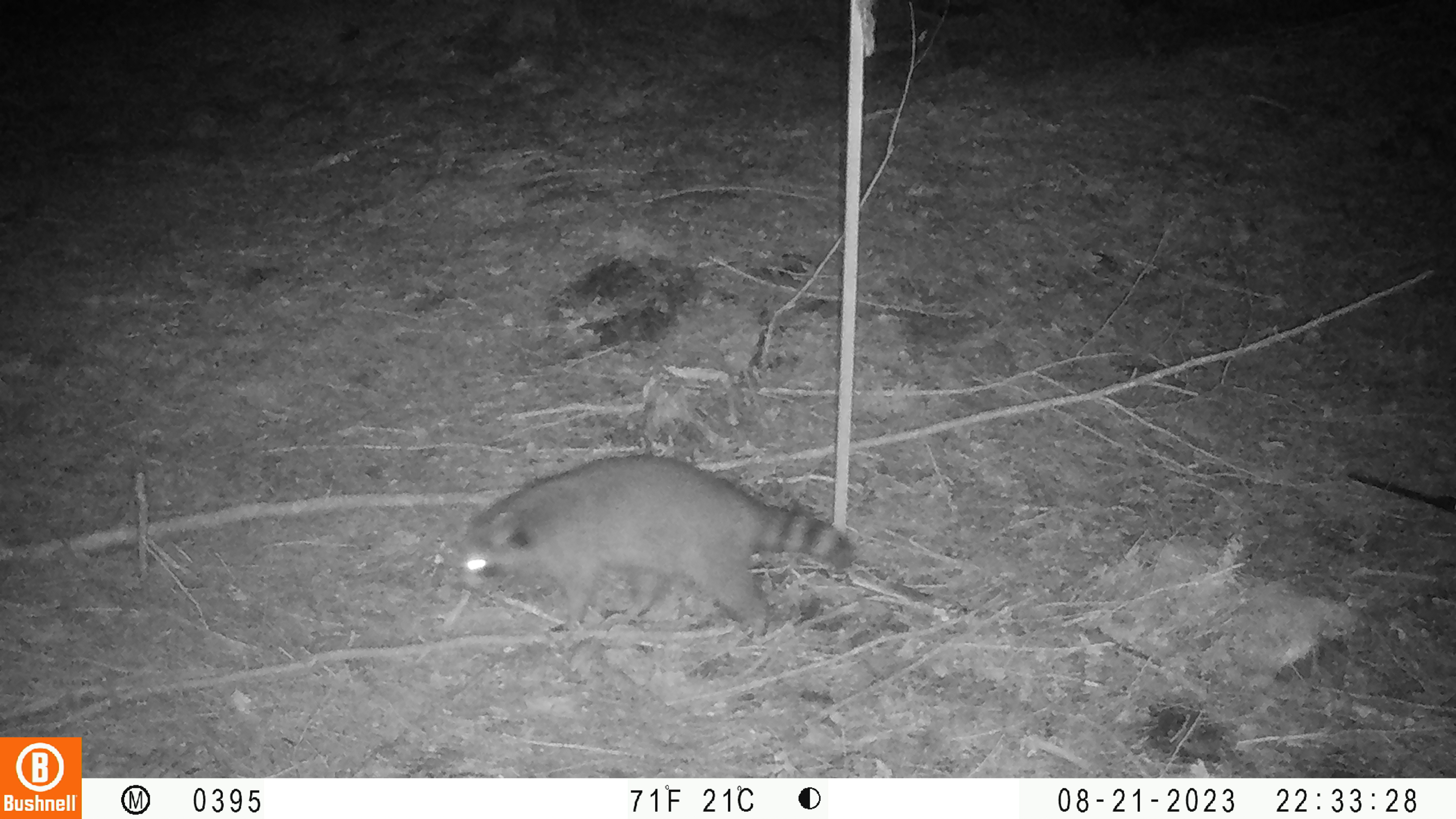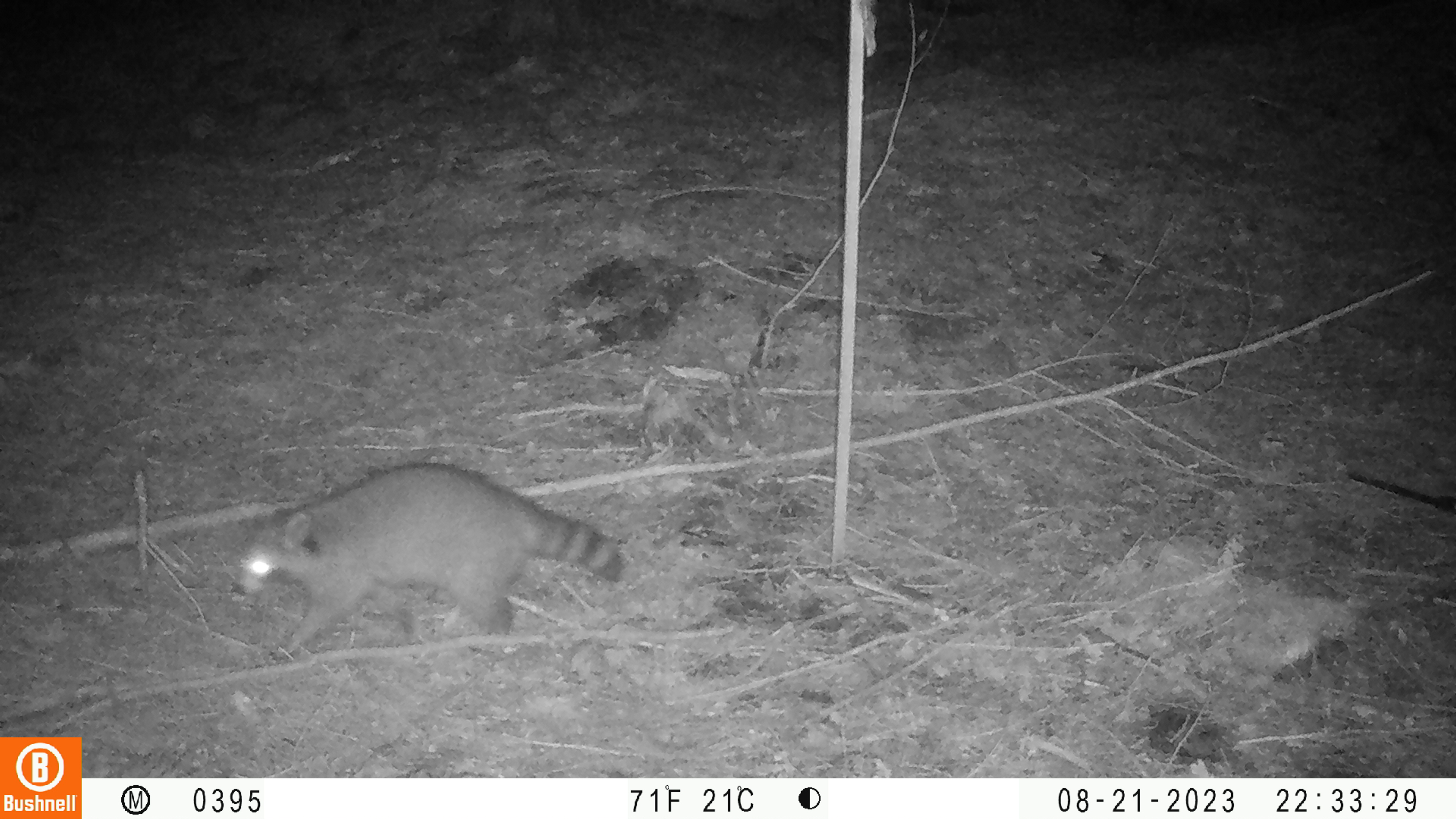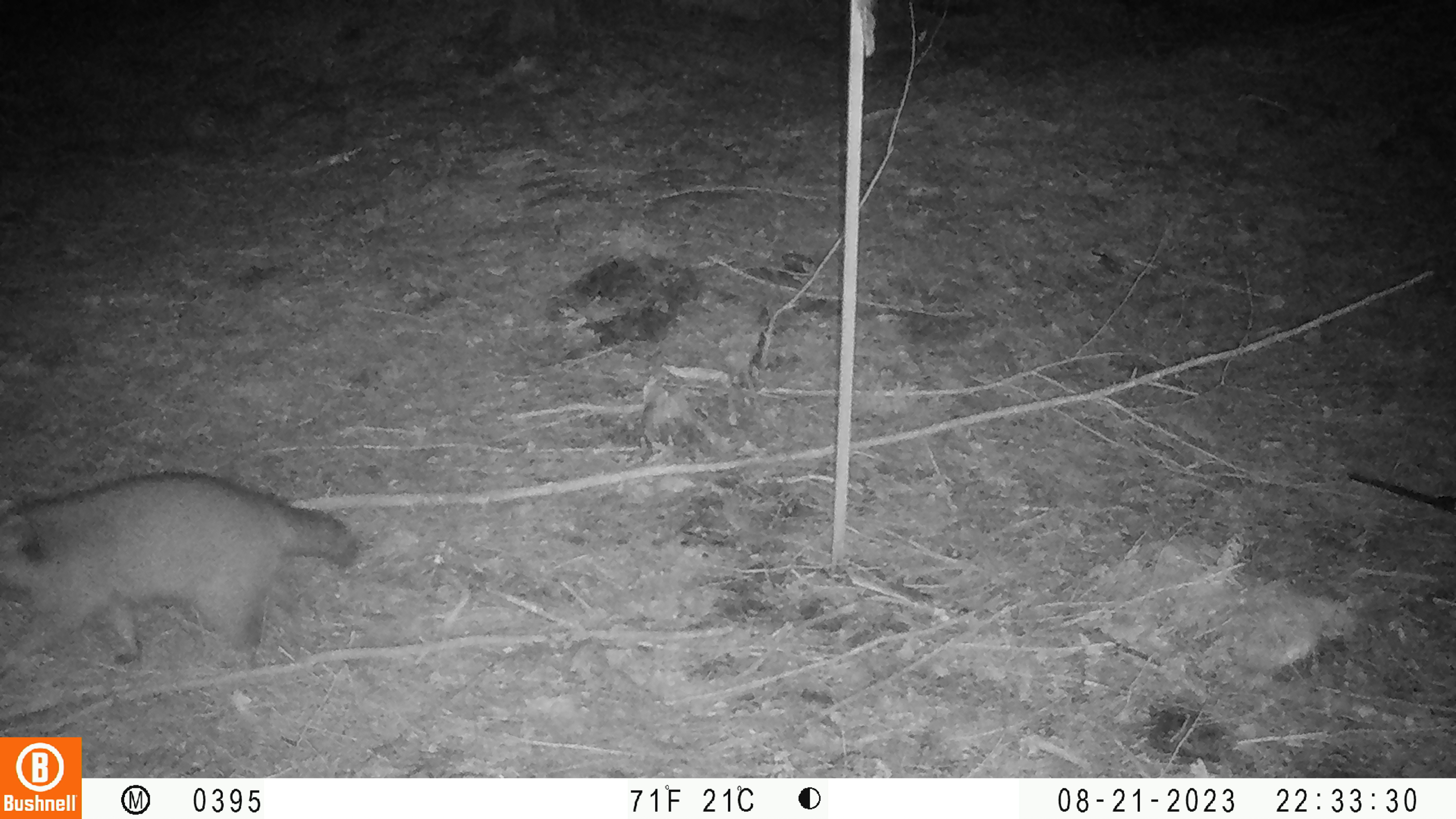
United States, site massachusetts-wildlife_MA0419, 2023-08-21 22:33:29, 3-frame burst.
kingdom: Animalia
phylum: Chordata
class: Mammalia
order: Carnivora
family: Procyonidae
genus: Procyon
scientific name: Procyon lotor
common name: raccoon